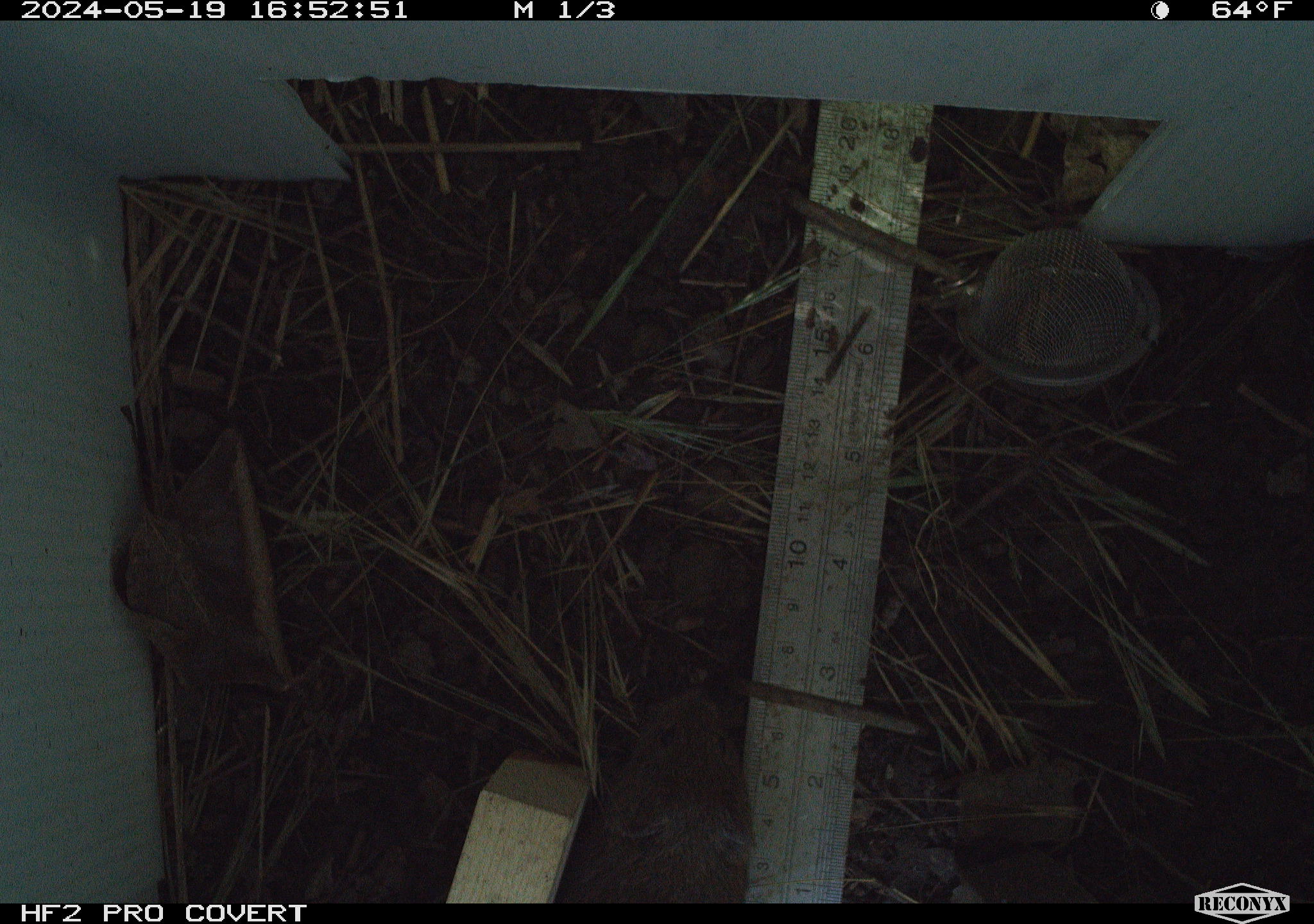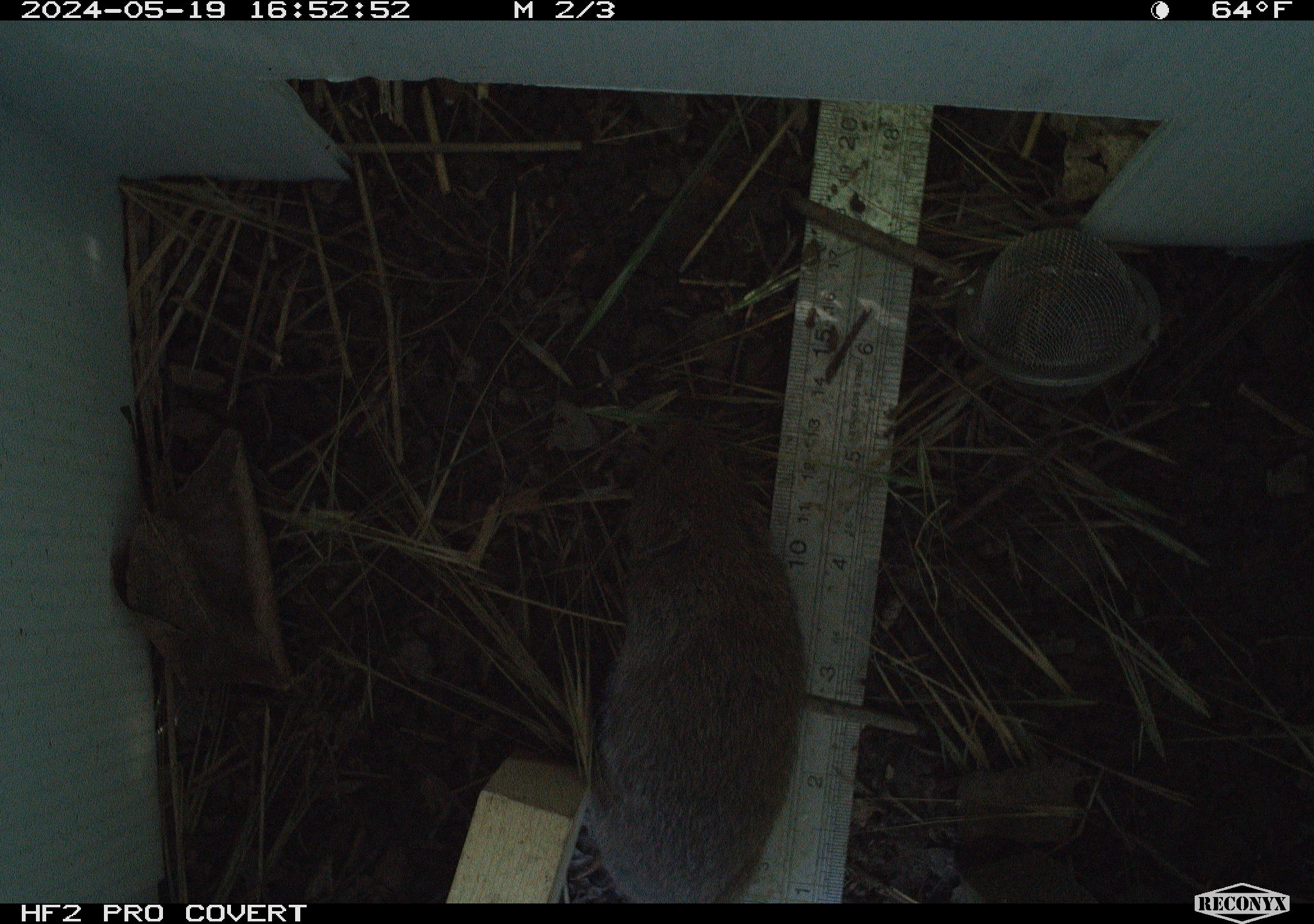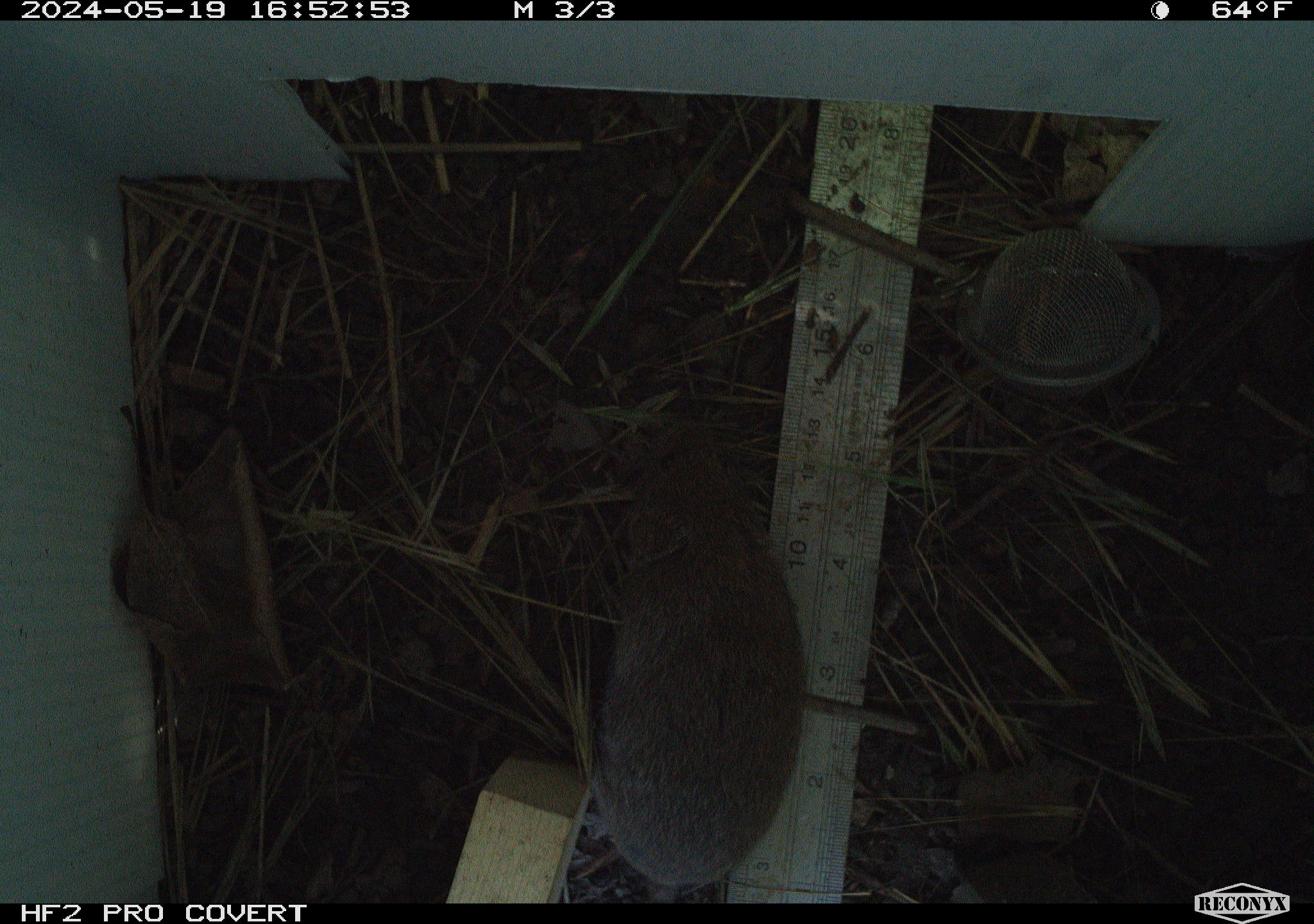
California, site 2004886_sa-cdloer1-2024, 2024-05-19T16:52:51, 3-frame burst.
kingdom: Animalia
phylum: Chordata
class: Mammalia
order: Rodentia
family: Cricetidae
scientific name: Arvicolinae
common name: voles, lemmings, and muskrats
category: arvicolinae subfamily